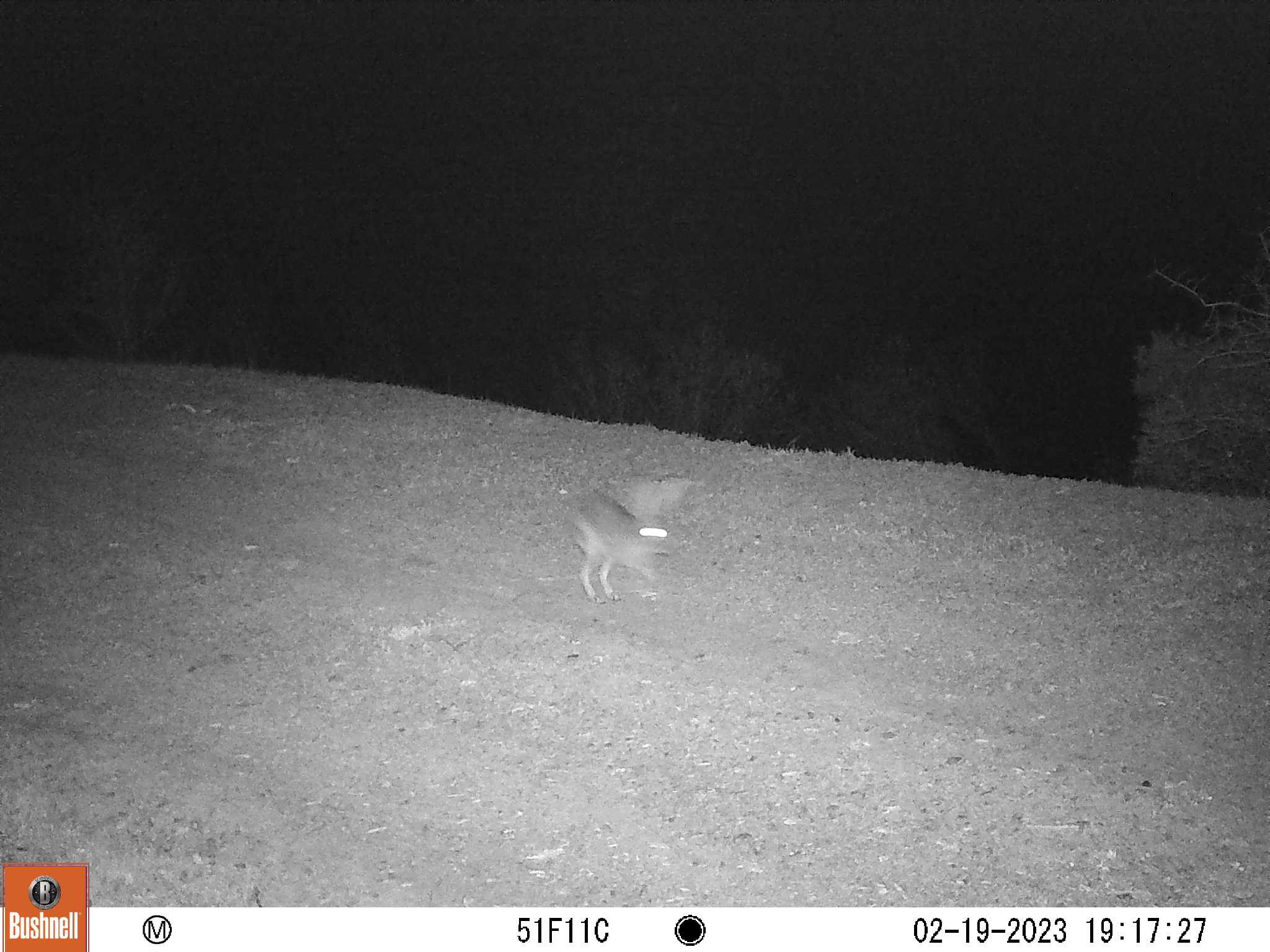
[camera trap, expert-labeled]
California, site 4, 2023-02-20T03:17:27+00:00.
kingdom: Animalia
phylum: Chordata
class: Mammalia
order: Lagomorpha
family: Leporidae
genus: Lepus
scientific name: Lepus californicus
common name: black-tailed jackrabbit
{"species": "black-tailed jackrabbit (Lepus californicus)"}